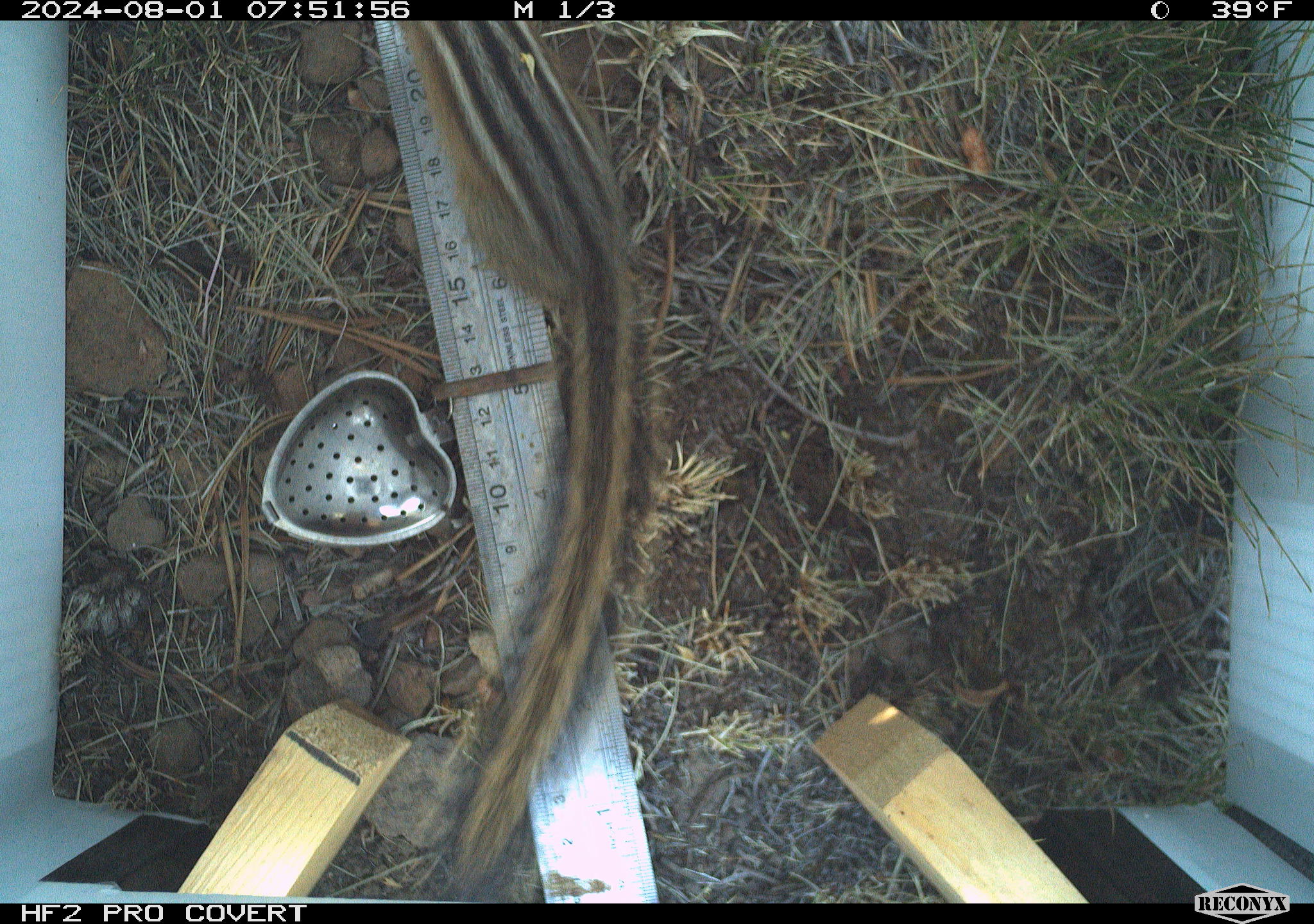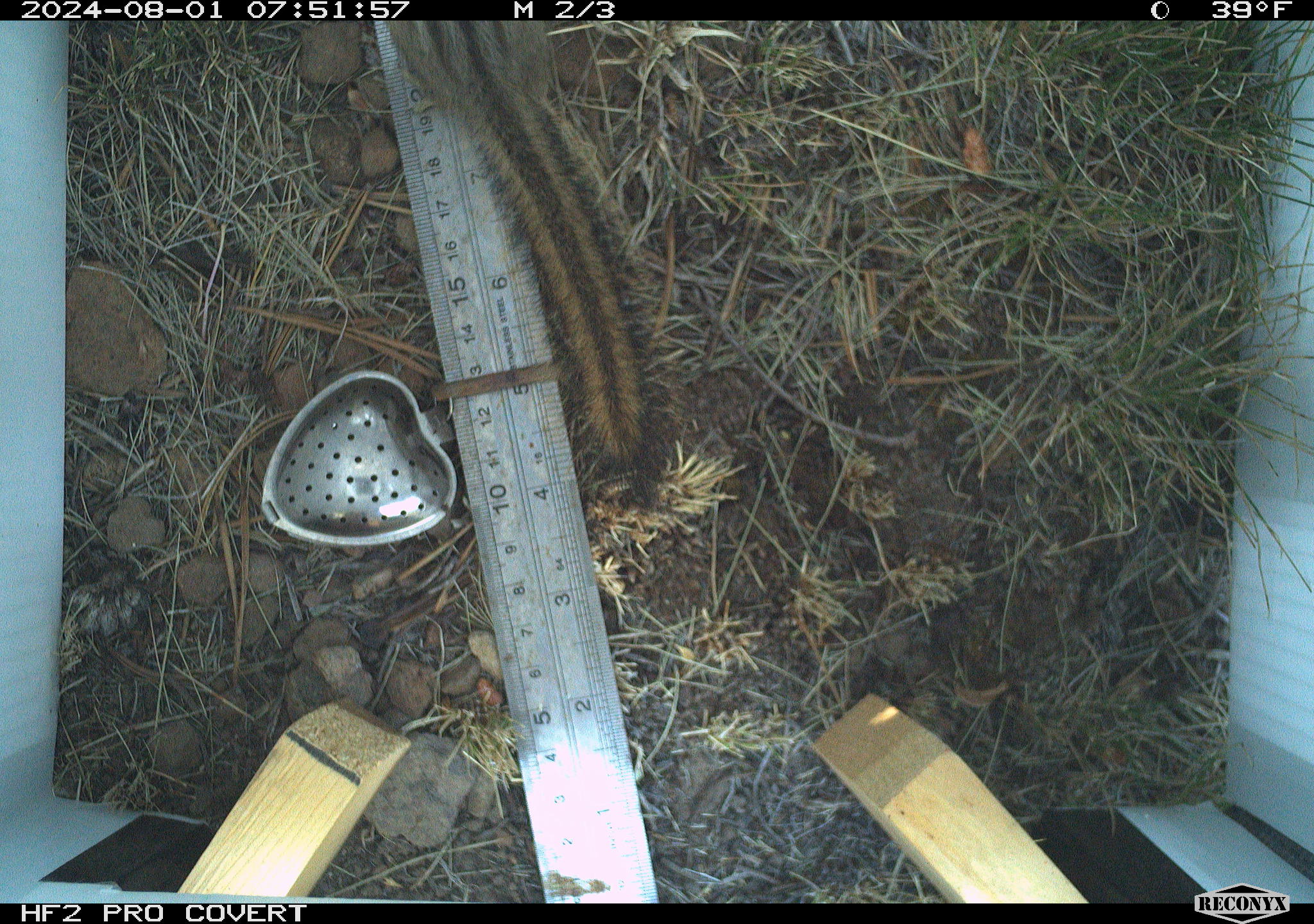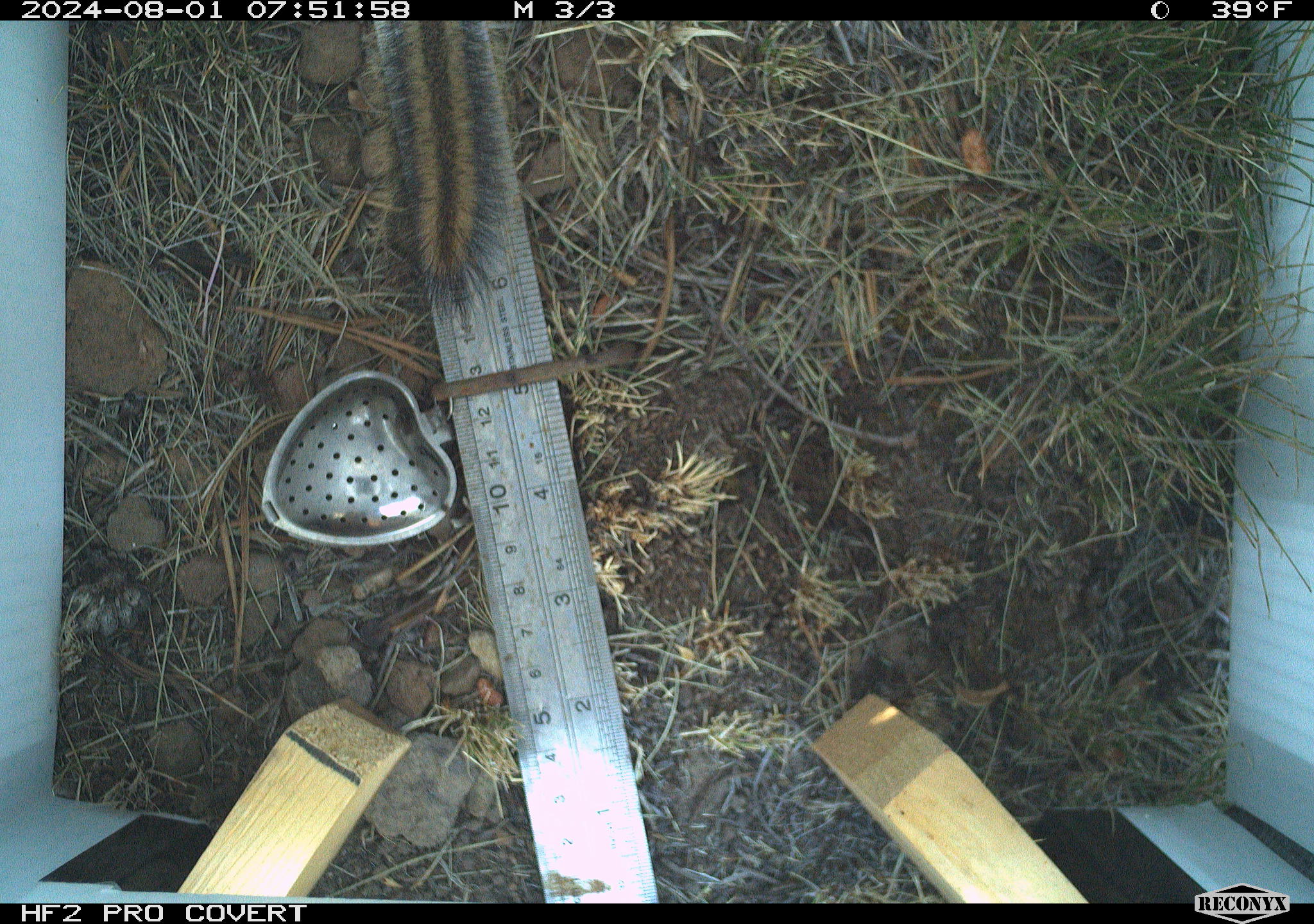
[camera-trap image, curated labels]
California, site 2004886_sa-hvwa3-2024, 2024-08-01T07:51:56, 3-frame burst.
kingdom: Animalia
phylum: Chordata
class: Mammalia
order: Rodentia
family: Sciuridae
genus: Neotamias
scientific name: Neotamias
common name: western chipmunks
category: neotamias species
Neotamias species (western chipmunks) (Neotamias).